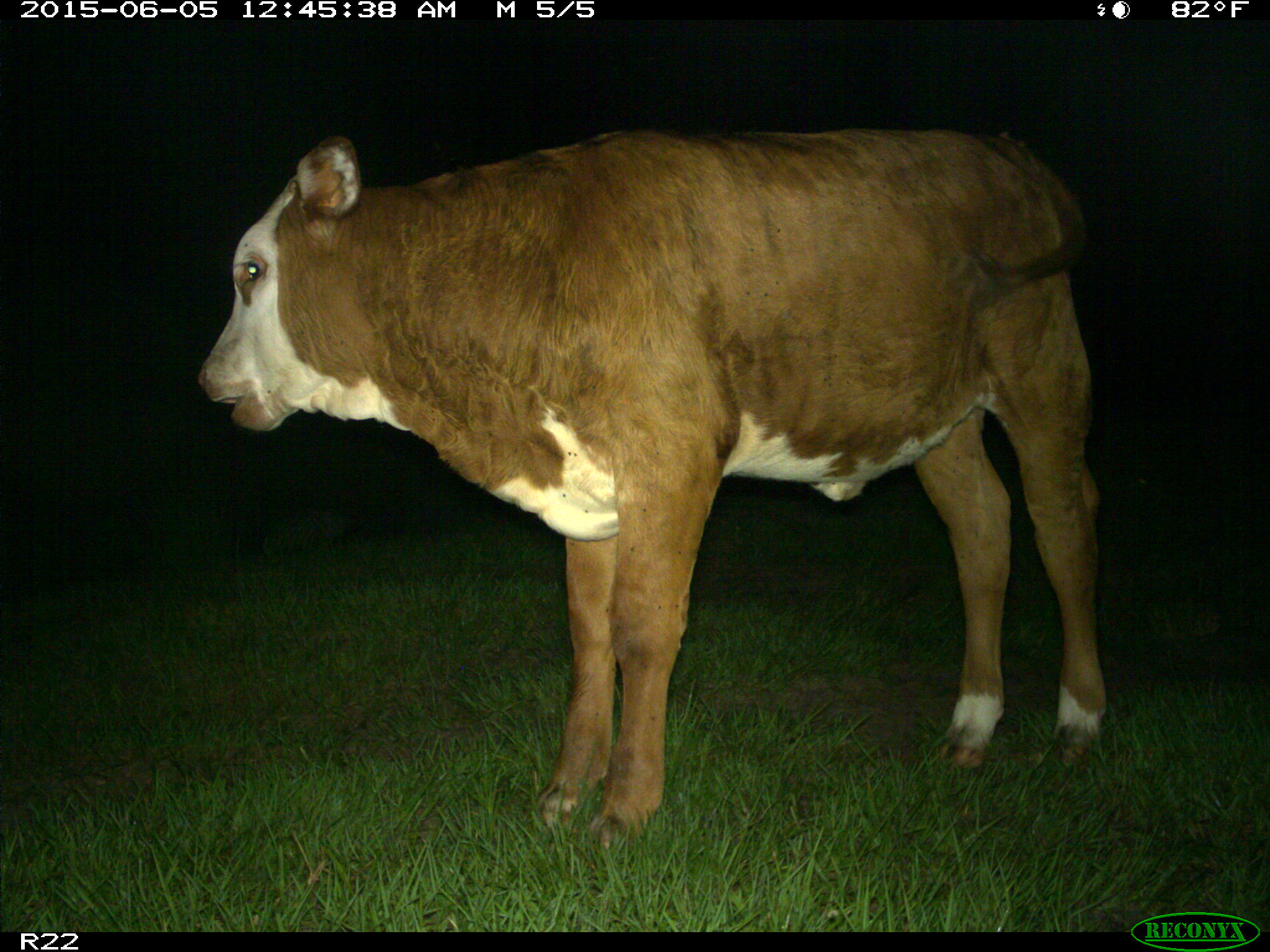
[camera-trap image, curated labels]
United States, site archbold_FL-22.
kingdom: Animalia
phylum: Chordata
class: Mammalia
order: Artiodactyla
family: Bovidae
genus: Bos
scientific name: Bos taurus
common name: domestic cow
Bos taurus (domestic cow).